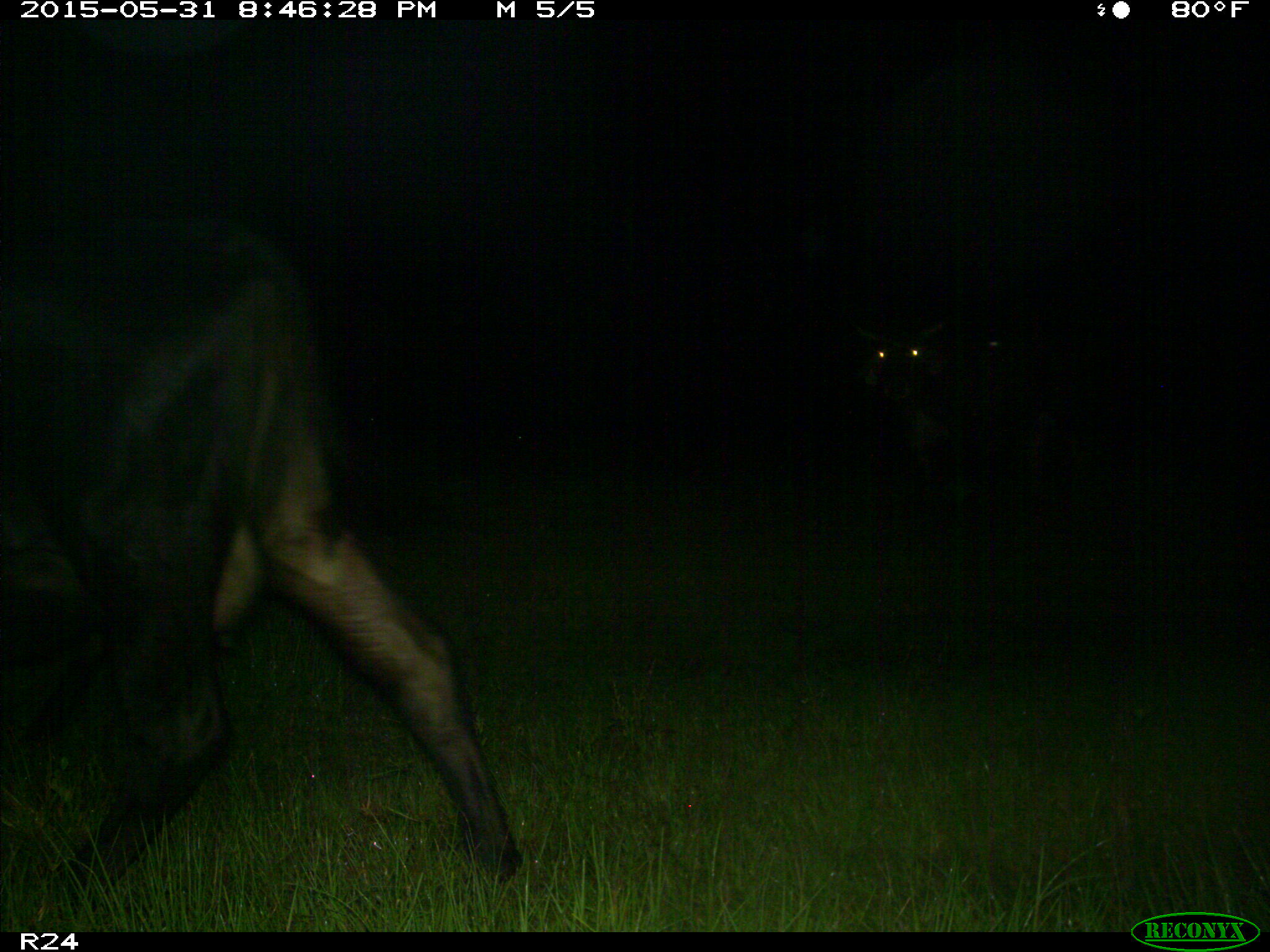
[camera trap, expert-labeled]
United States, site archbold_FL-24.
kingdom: Animalia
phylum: Chordata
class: Mammalia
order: Artiodactyla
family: Bovidae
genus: Bos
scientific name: Bos taurus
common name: domestic cow